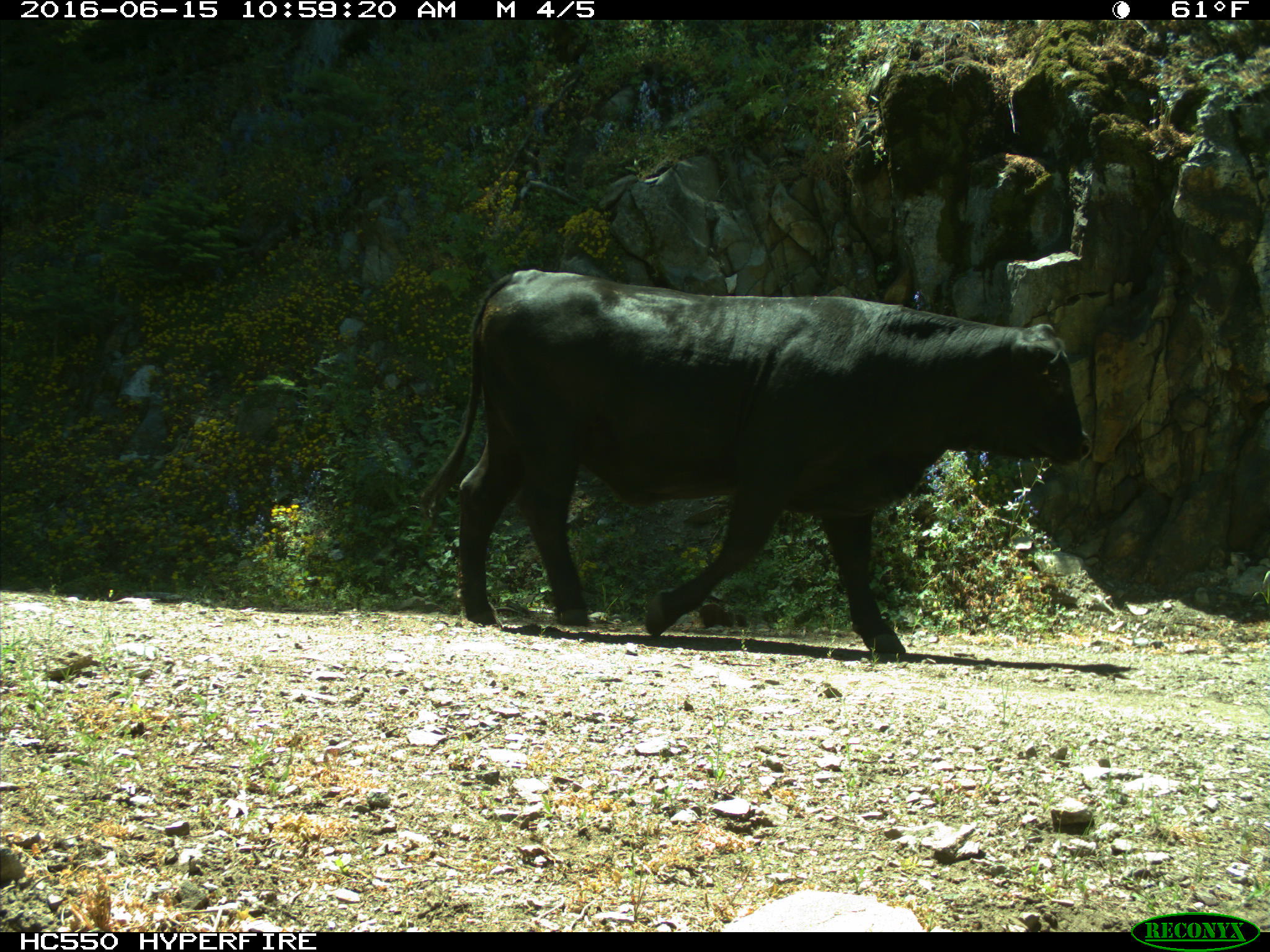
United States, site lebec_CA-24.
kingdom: Animalia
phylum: Chordata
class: Mammalia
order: Artiodactyla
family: Bovidae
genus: Bos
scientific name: Bos taurus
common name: domestic cow